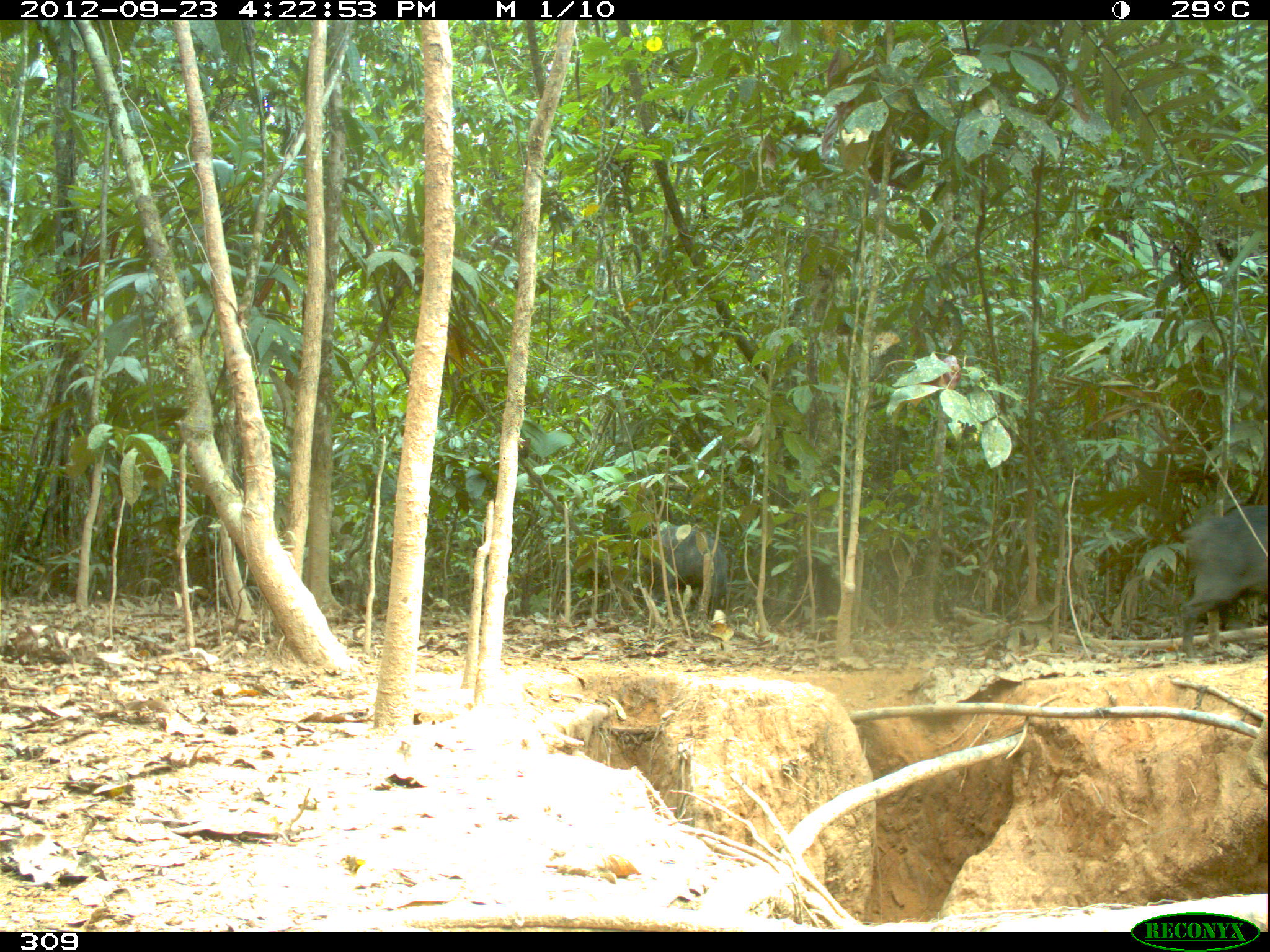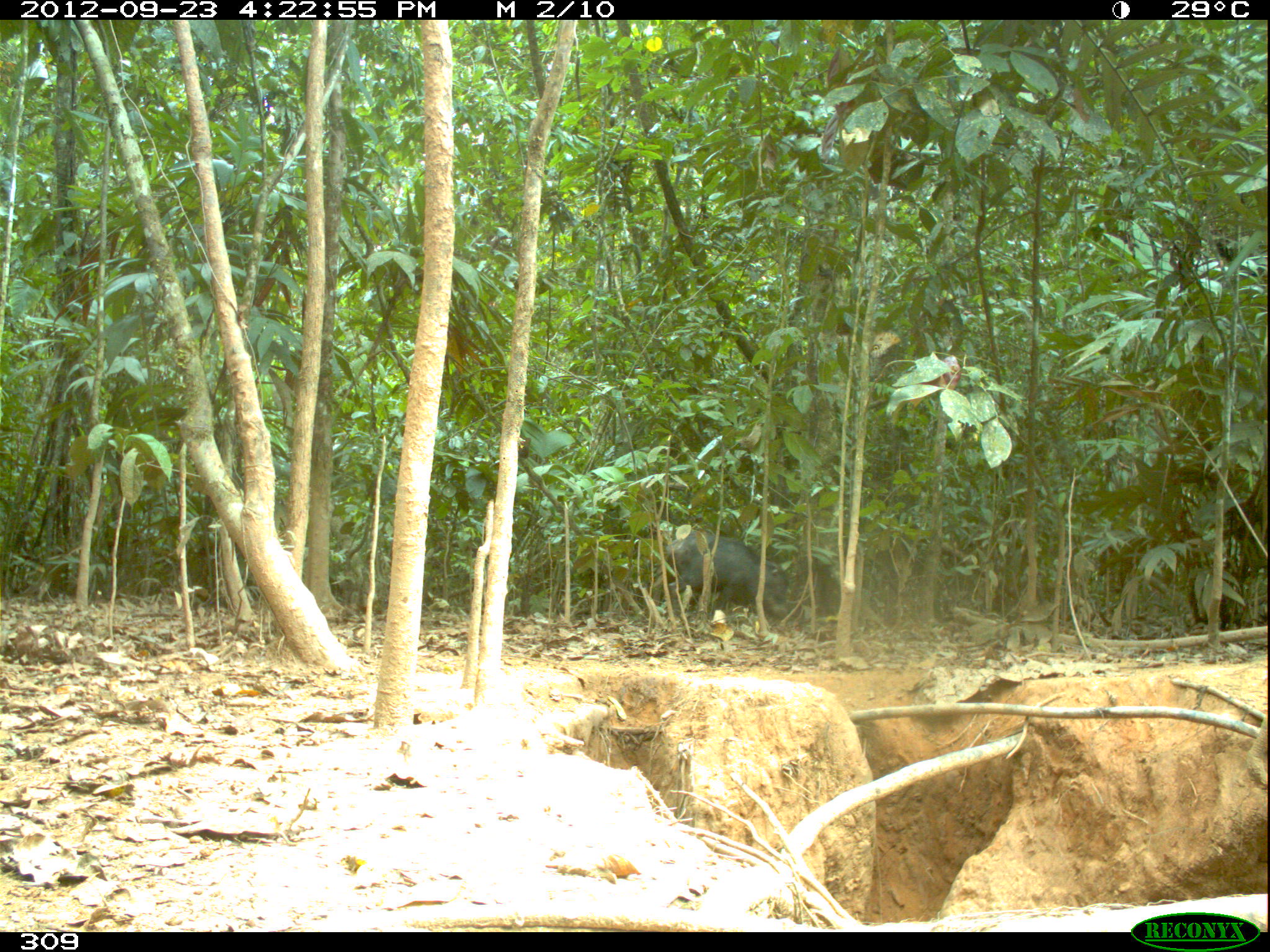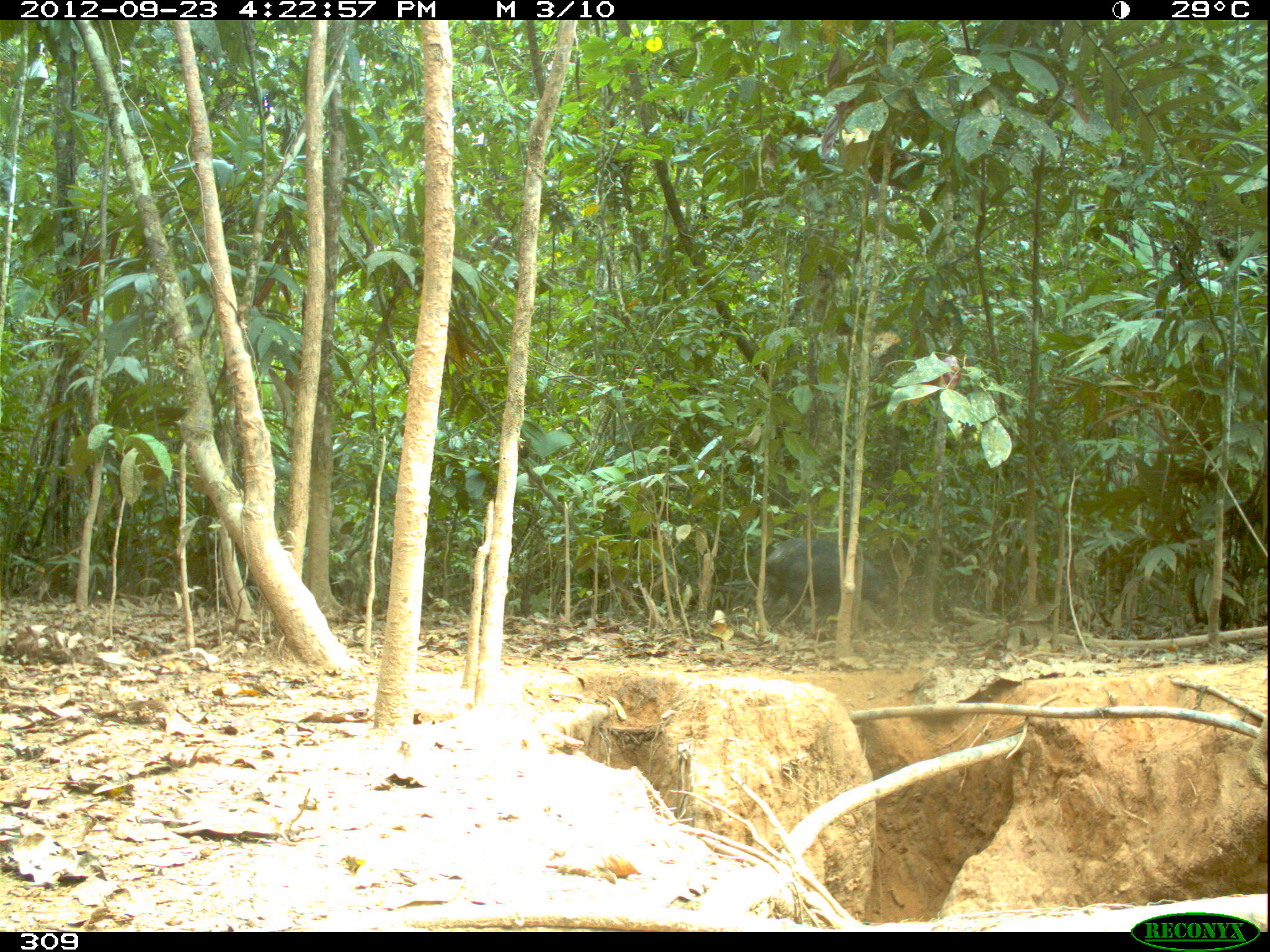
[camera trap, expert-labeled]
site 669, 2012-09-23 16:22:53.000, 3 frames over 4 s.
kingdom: Animalia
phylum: Chordata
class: Mammalia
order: Artiodactyla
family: Tayassuidae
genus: Tayassu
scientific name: Tayassu pecari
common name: white-lipped peccary